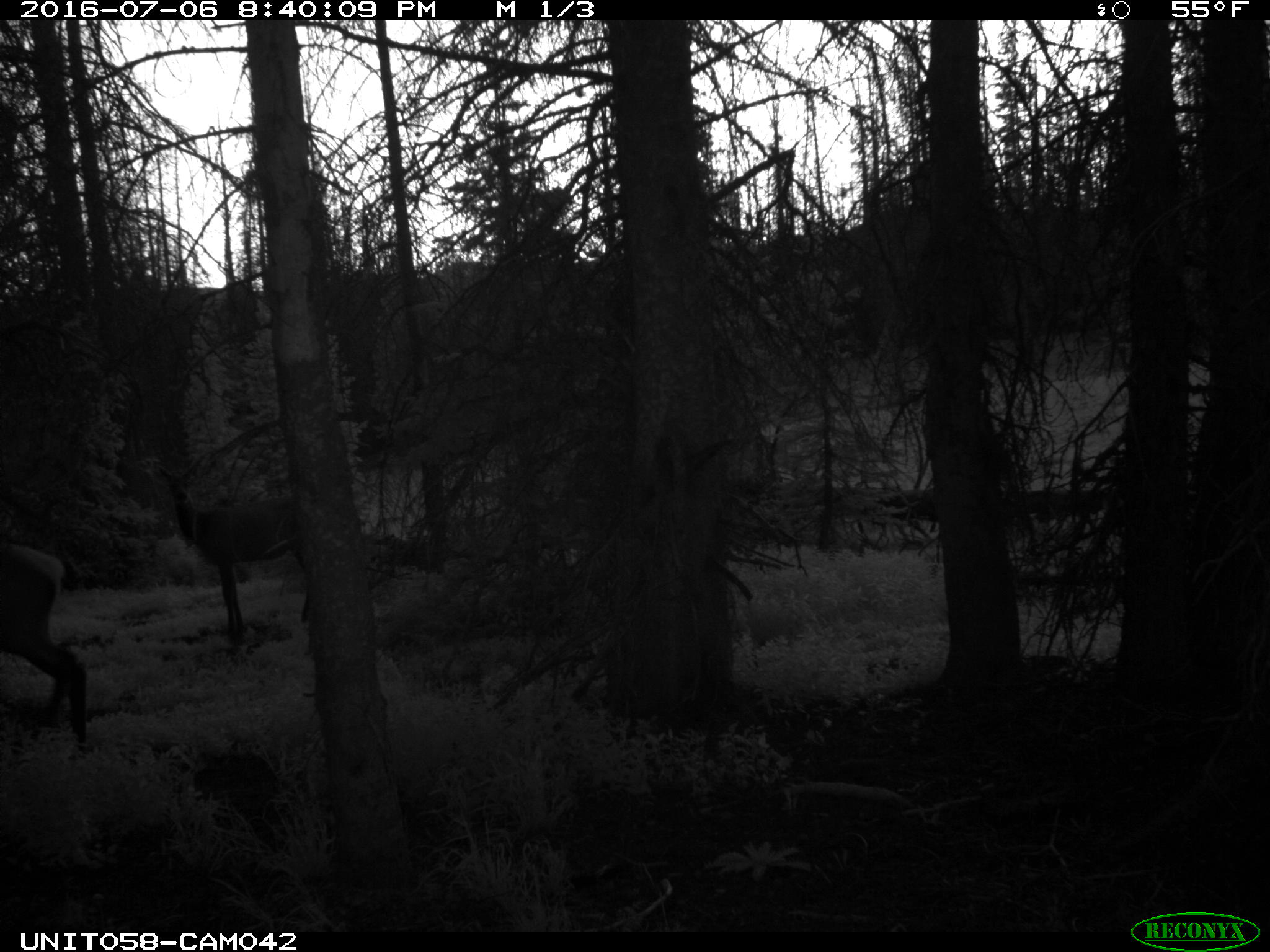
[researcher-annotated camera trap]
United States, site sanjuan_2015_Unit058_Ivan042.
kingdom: Animalia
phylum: Chordata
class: Mammalia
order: Artiodactyla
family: Cervidae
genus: Cervus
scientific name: Cervus elaphus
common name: red deer